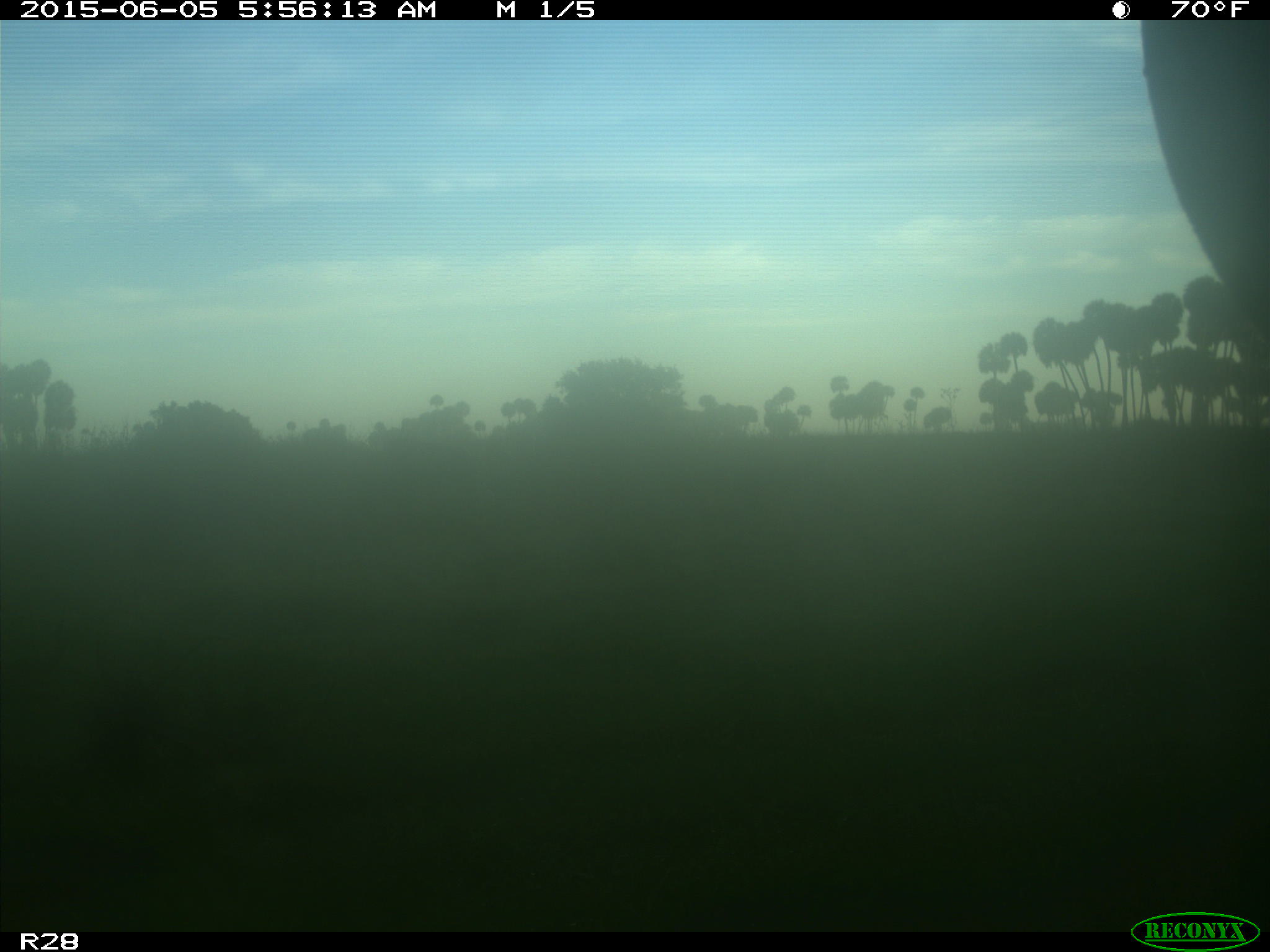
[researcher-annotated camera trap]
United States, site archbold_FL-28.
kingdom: Animalia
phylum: Chordata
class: Mammalia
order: Artiodactyla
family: Bovidae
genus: Bos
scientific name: Bos taurus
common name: domestic cow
Bos taurus (domestic cow).